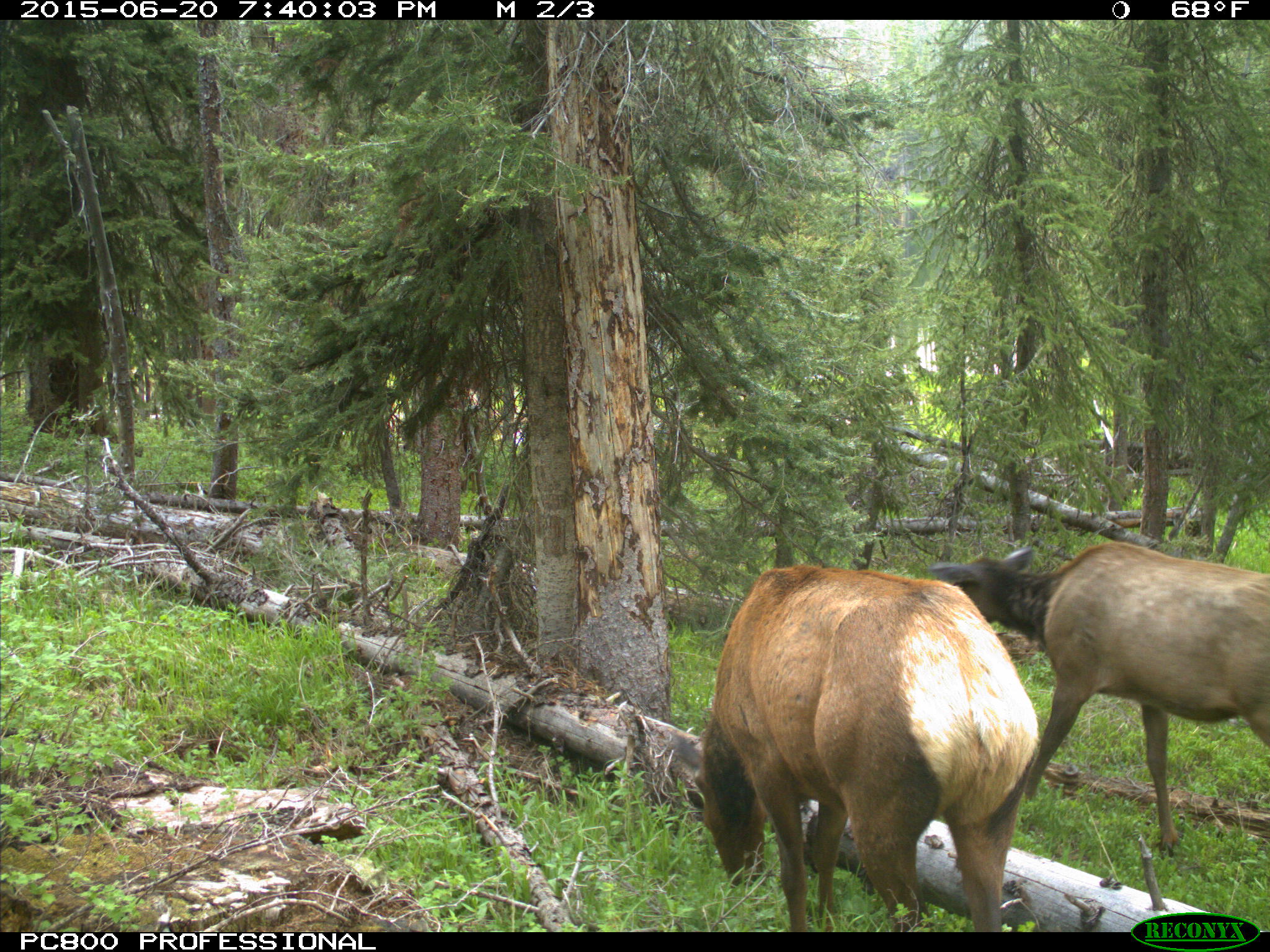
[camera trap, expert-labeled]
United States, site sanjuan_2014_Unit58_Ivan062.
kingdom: Animalia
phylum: Chordata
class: Mammalia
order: Artiodactyla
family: Cervidae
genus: Cervus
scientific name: Cervus elaphus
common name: red deer